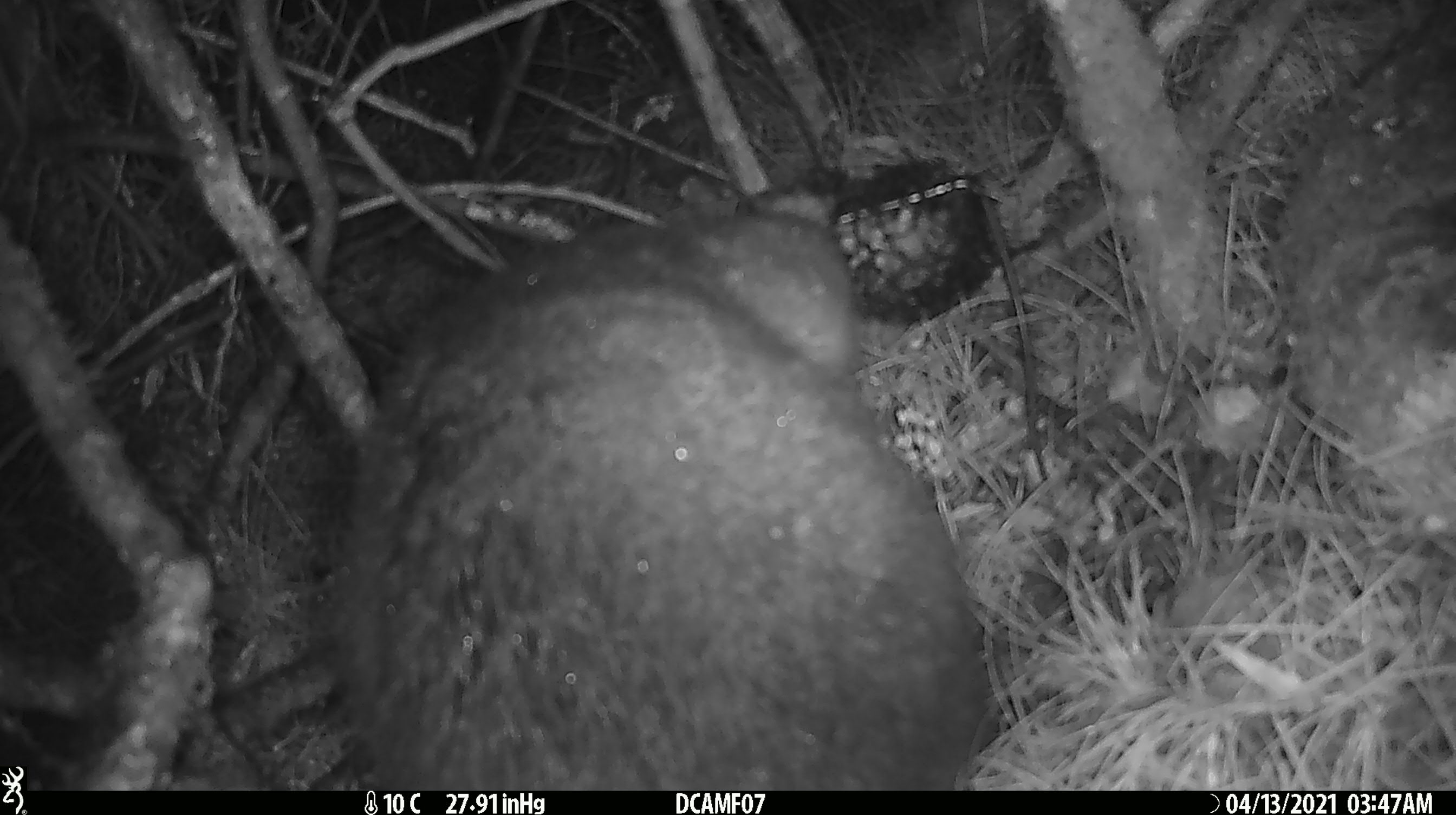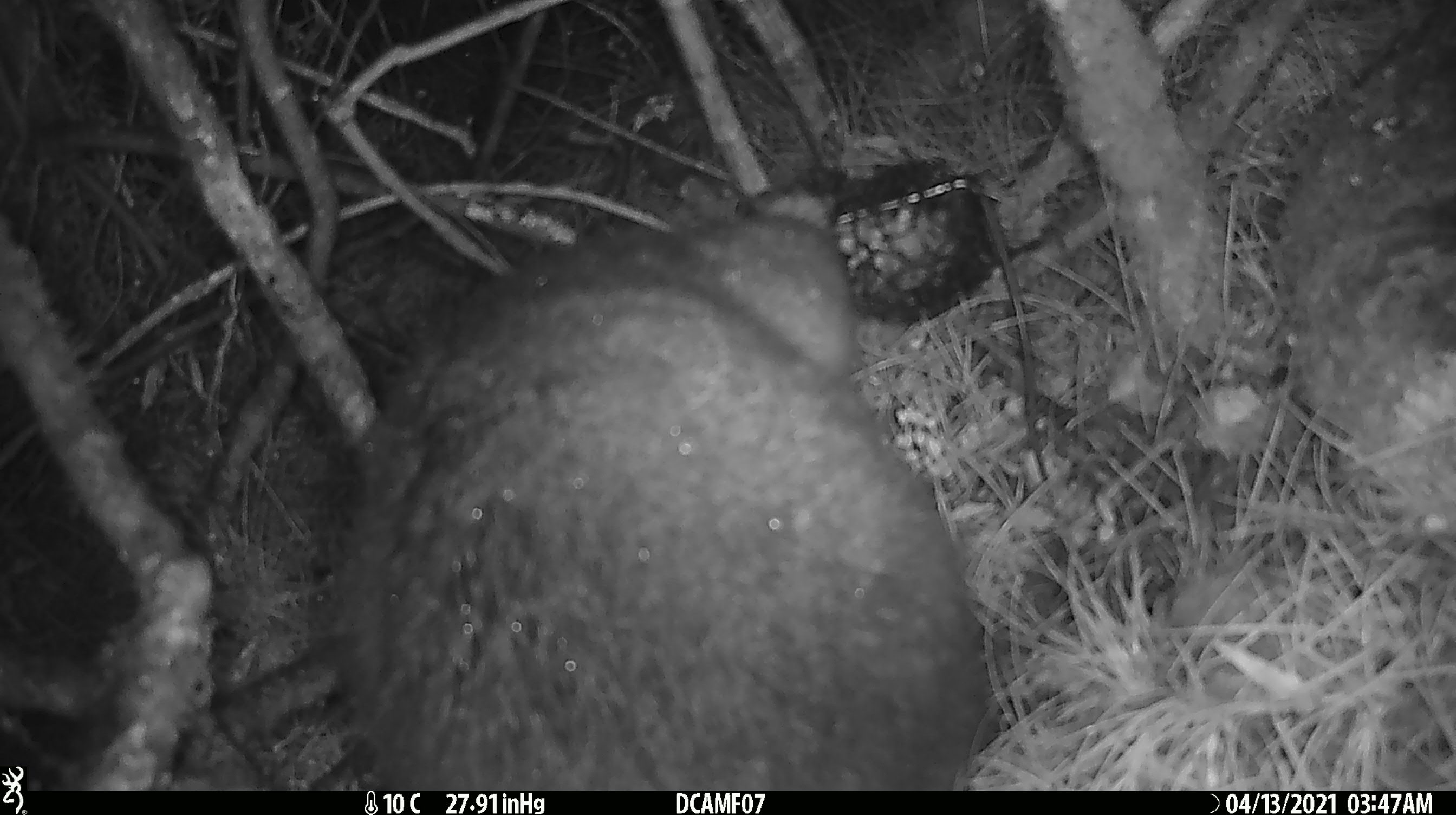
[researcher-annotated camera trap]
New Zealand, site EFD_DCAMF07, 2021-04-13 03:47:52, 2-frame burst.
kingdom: Animalia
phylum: Chordata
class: Mammalia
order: Diprotodontia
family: Phalangeridae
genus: Trichosurus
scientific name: Trichosurus vulpecula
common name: common brushtail possum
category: possum